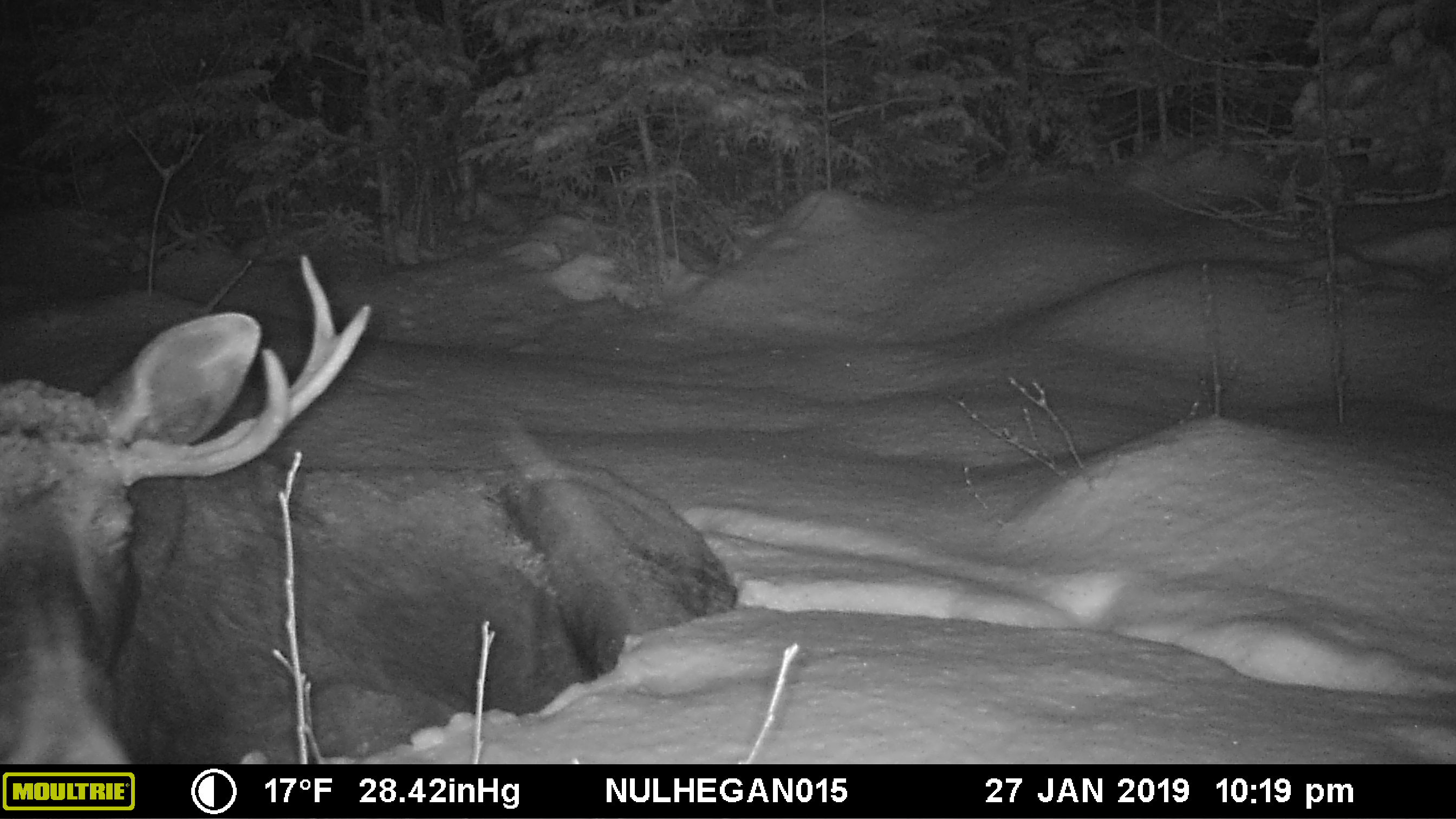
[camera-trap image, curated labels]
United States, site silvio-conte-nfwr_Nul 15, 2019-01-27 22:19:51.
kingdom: Animalia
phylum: Chordata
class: Mammalia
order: Artiodactyla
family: Cervidae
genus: Alces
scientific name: Alces alces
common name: moose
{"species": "moose (Alces alces)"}